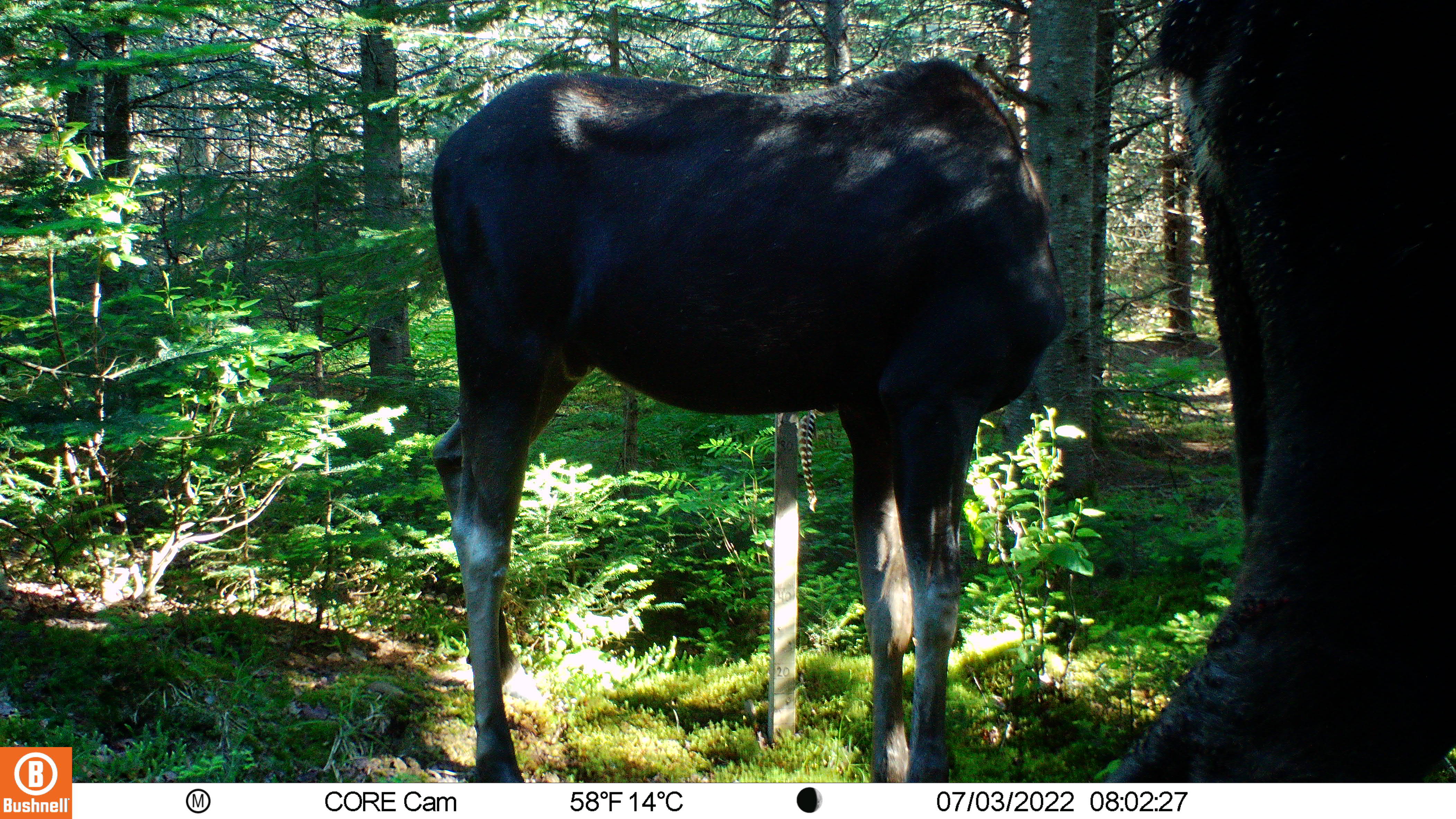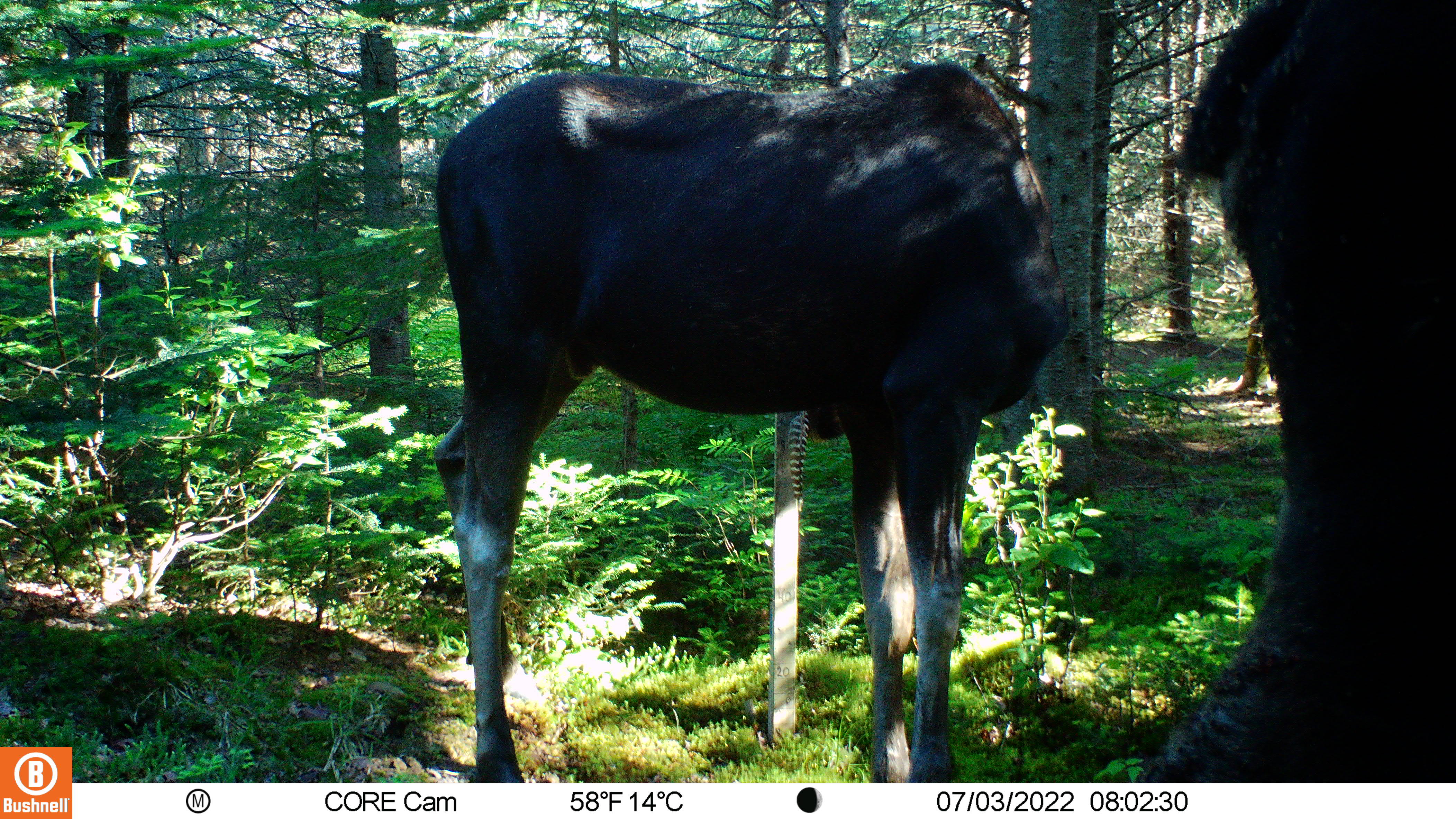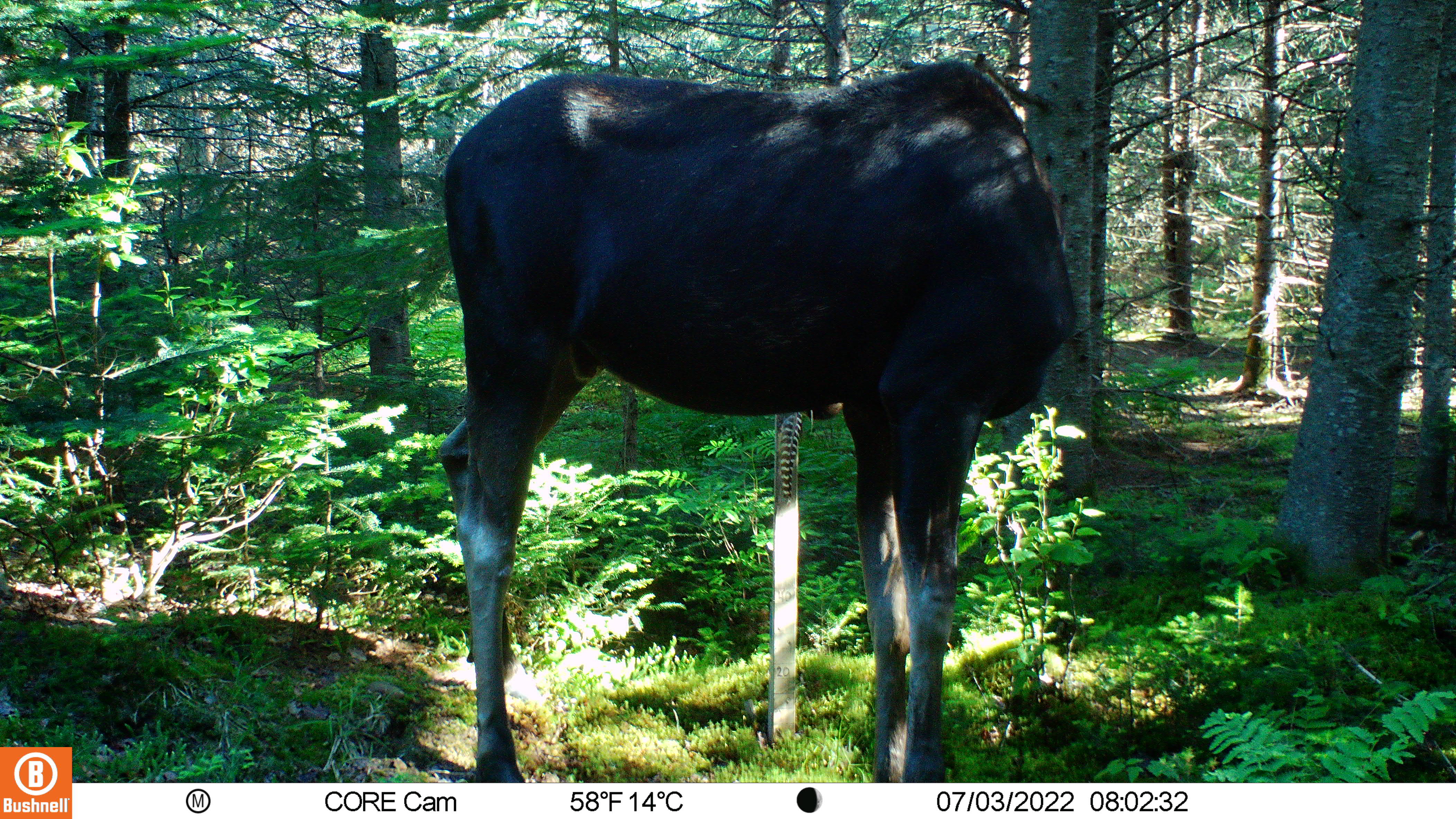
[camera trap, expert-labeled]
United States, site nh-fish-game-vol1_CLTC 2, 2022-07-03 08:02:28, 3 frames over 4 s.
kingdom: Animalia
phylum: Chordata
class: Mammalia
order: Artiodactyla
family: Cervidae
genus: Alces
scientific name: Alces alces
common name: moose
Moose (Alces alces).